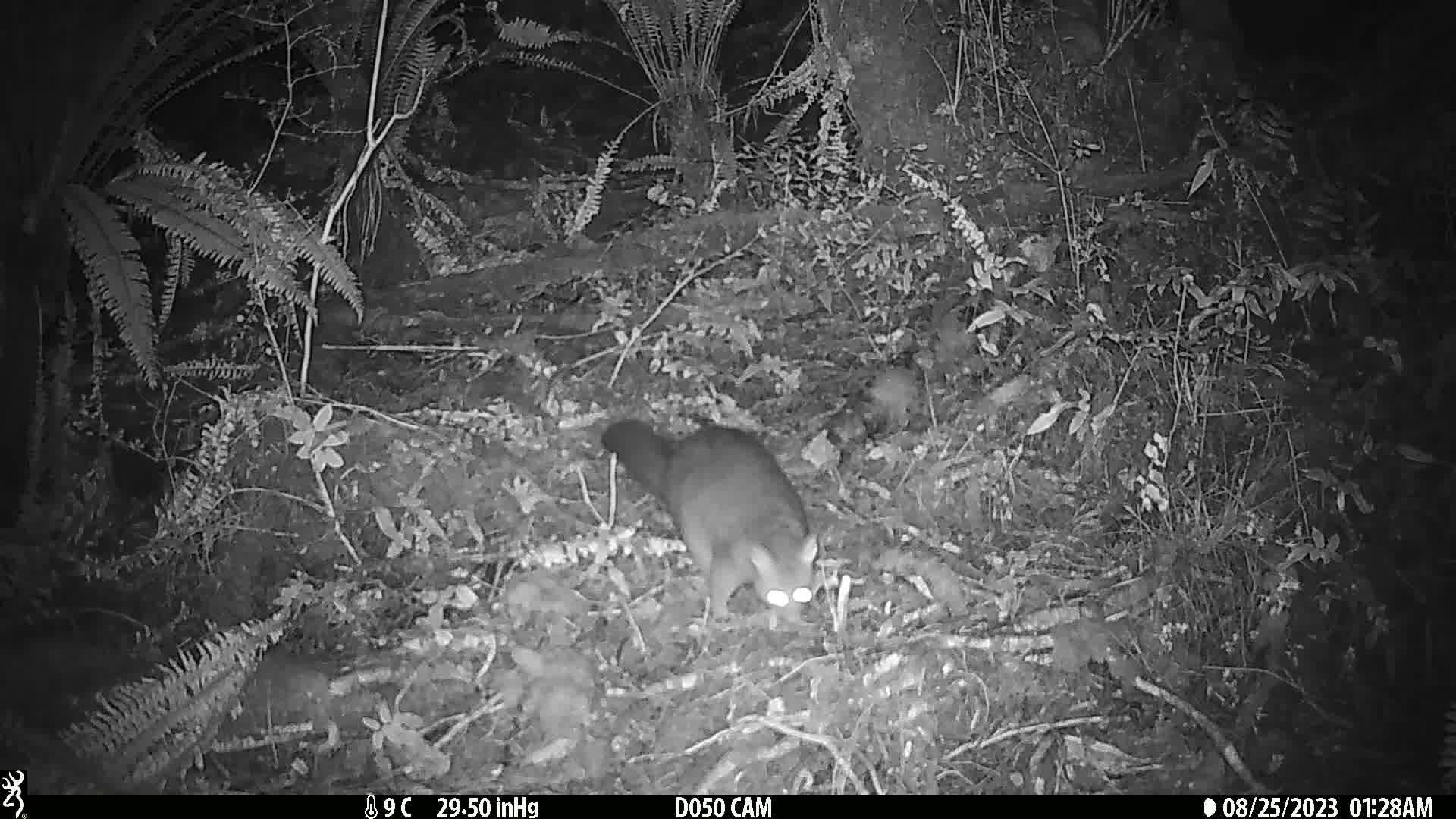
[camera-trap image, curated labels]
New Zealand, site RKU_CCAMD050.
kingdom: Animalia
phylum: Chordata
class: Mammalia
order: Diprotodontia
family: Phalangeridae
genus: Trichosurus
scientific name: Trichosurus vulpecula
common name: common brushtail possum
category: possum